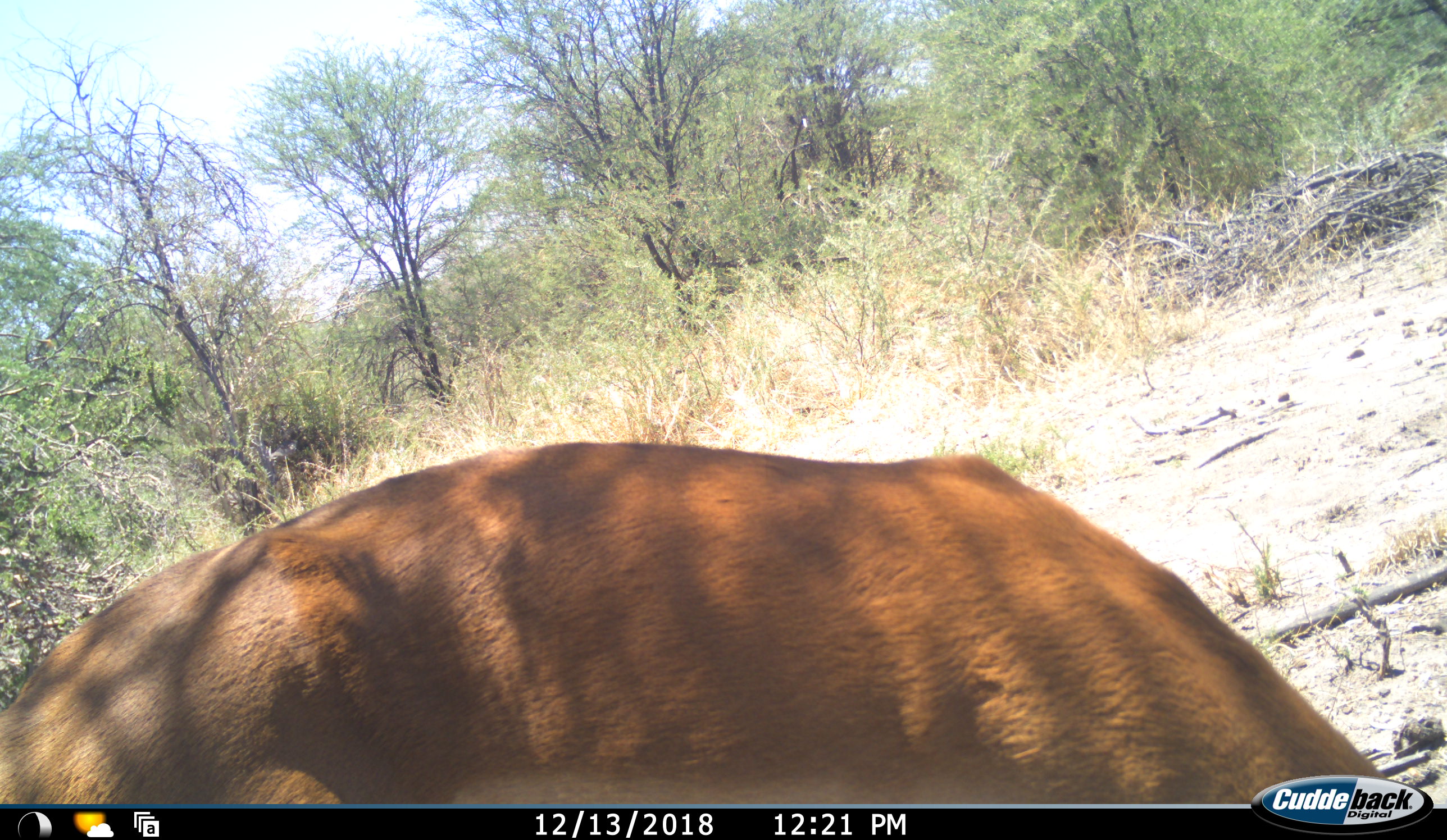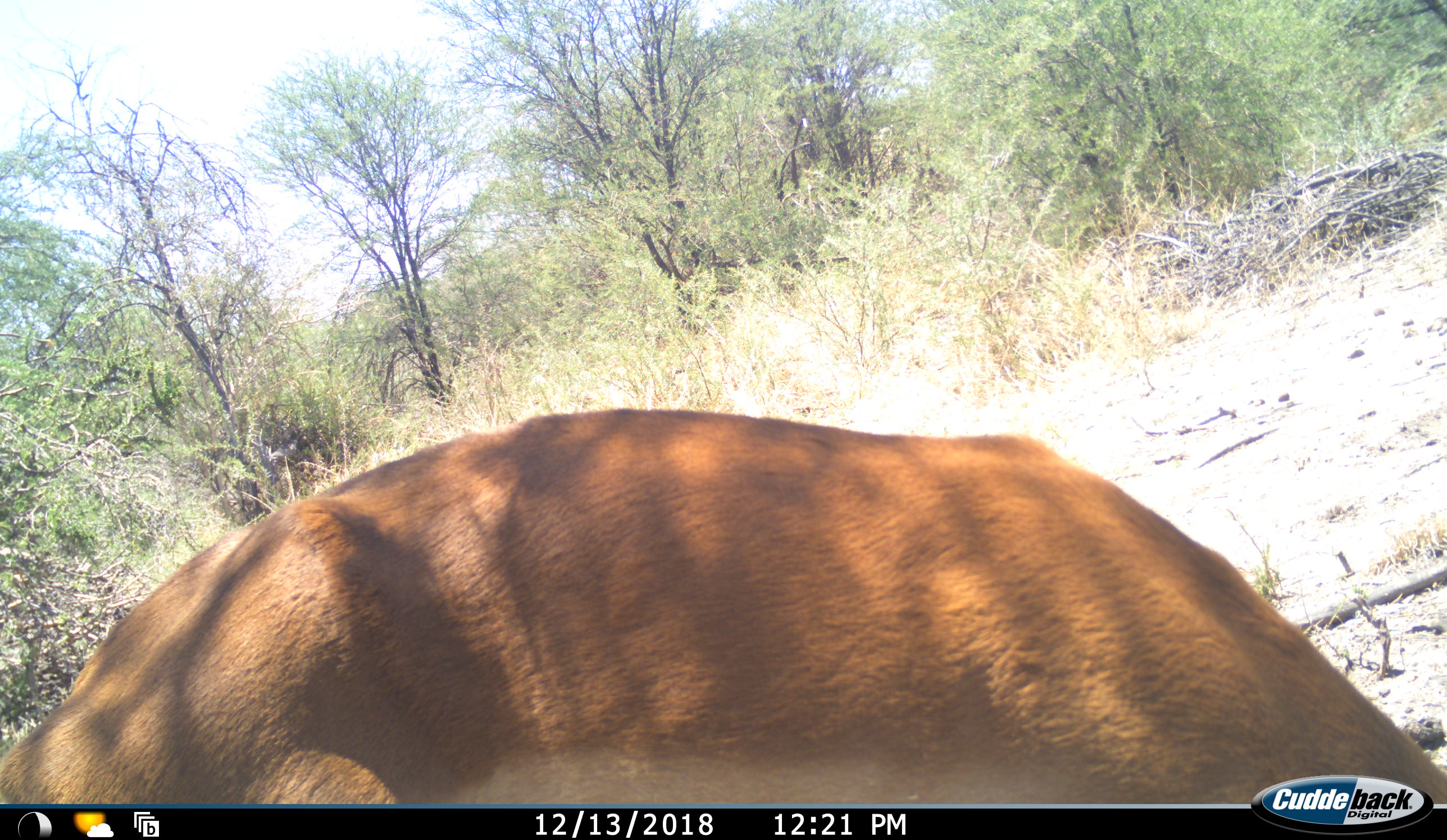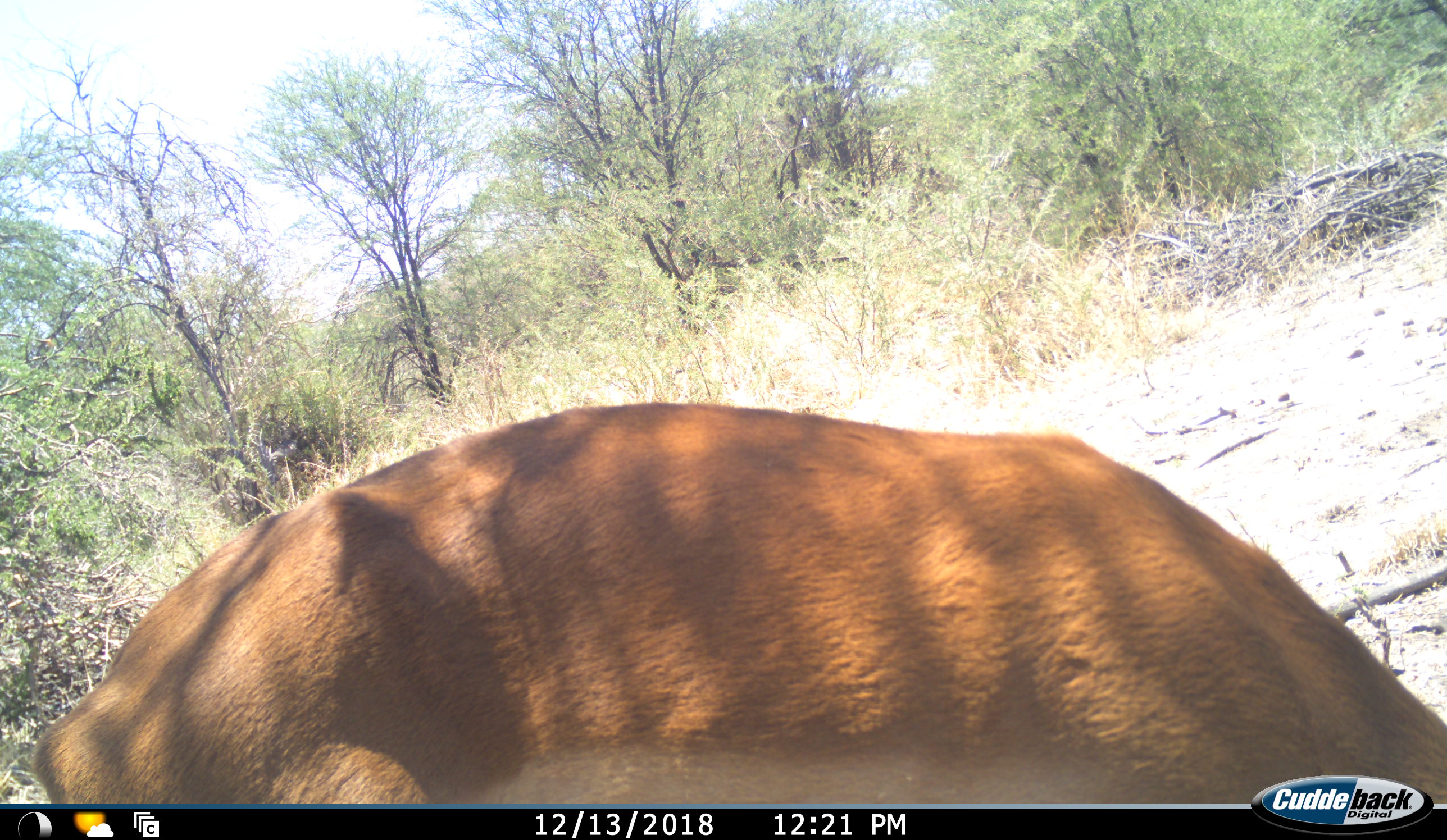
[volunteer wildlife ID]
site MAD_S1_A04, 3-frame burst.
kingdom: Animalia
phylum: Chordata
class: Mammalia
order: Artiodactyla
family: Bovidae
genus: Aepyceros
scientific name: Aepyceros melampus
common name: impala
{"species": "impala (Aepyceros melampus)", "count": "1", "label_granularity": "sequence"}